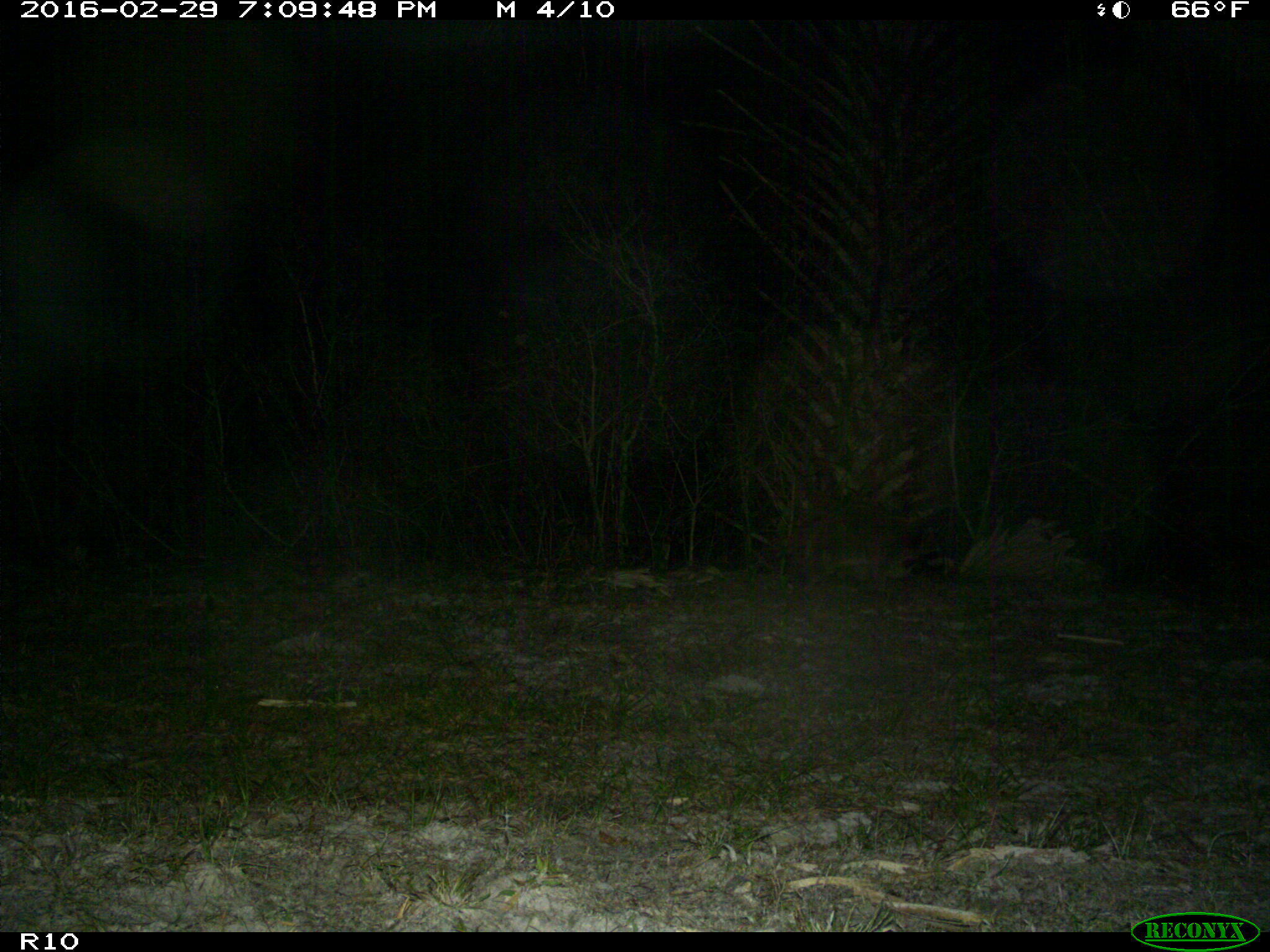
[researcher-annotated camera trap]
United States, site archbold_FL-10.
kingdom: Animalia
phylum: Chordata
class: Mammalia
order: Carnivora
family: Procyonidae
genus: Procyon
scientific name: Procyon lotor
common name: common raccoon